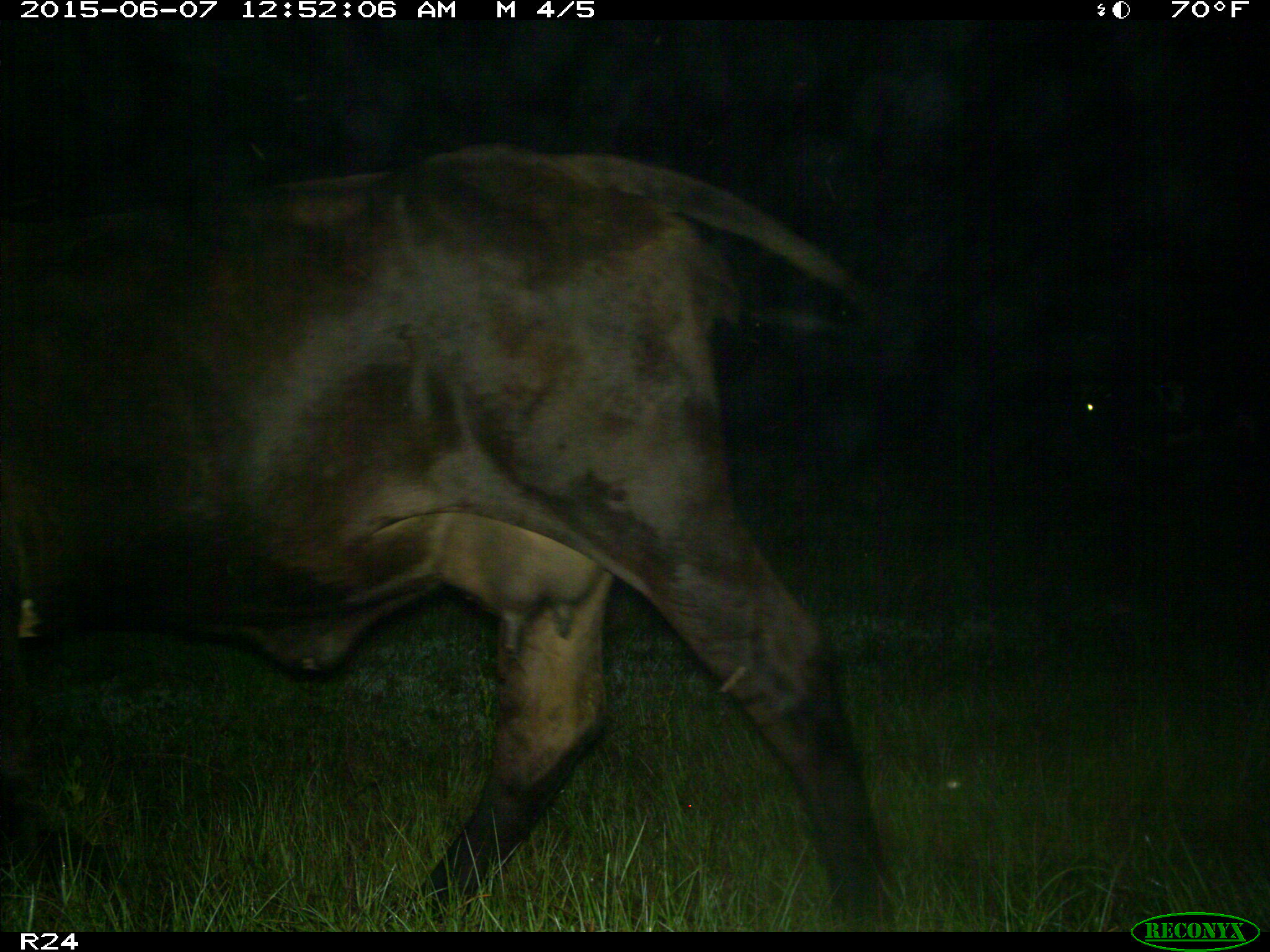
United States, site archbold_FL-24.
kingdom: Animalia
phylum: Chordata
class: Mammalia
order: Artiodactyla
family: Bovidae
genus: Bos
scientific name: Bos taurus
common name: domestic cow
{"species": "Bos taurus (domestic cow)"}